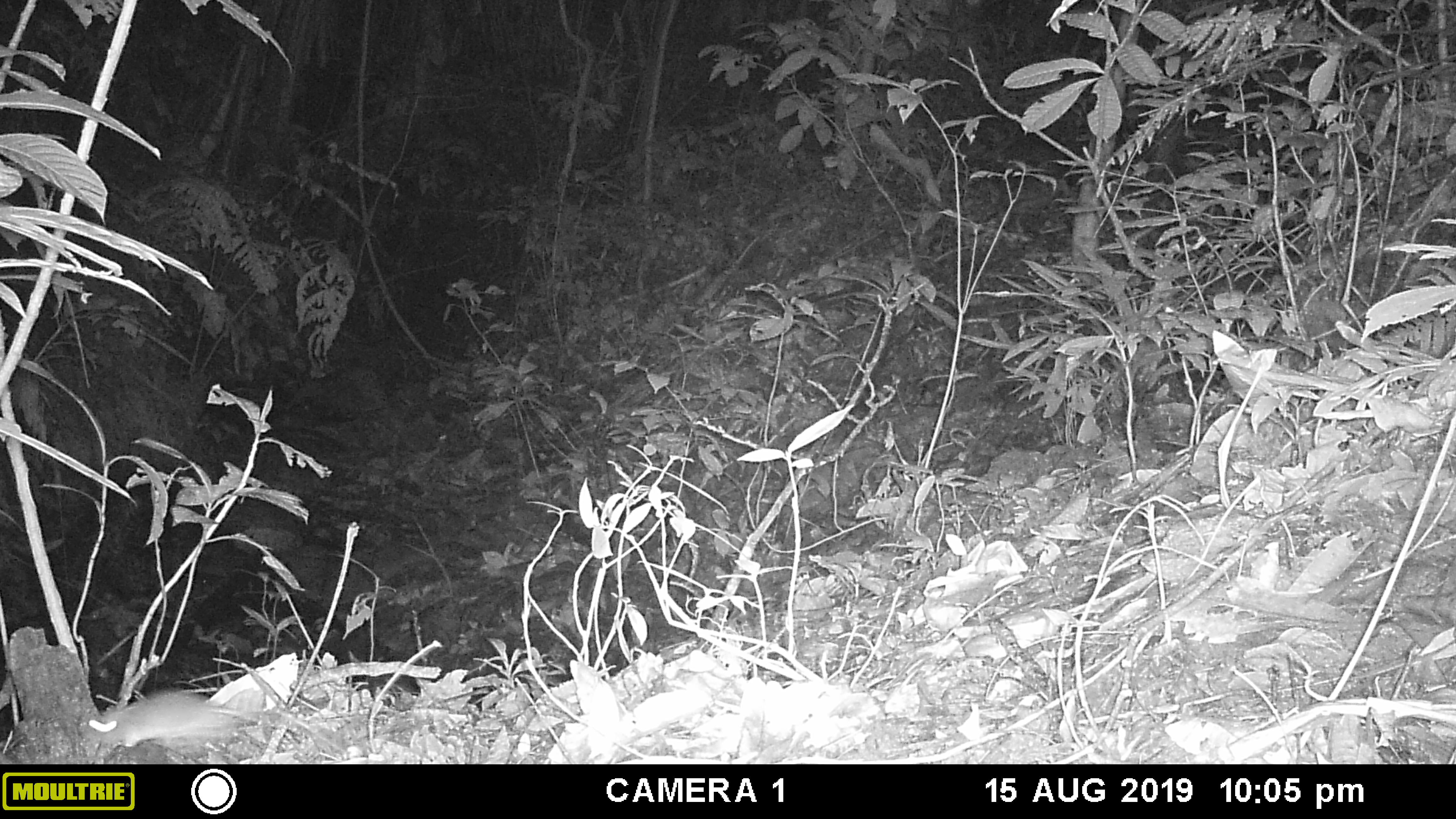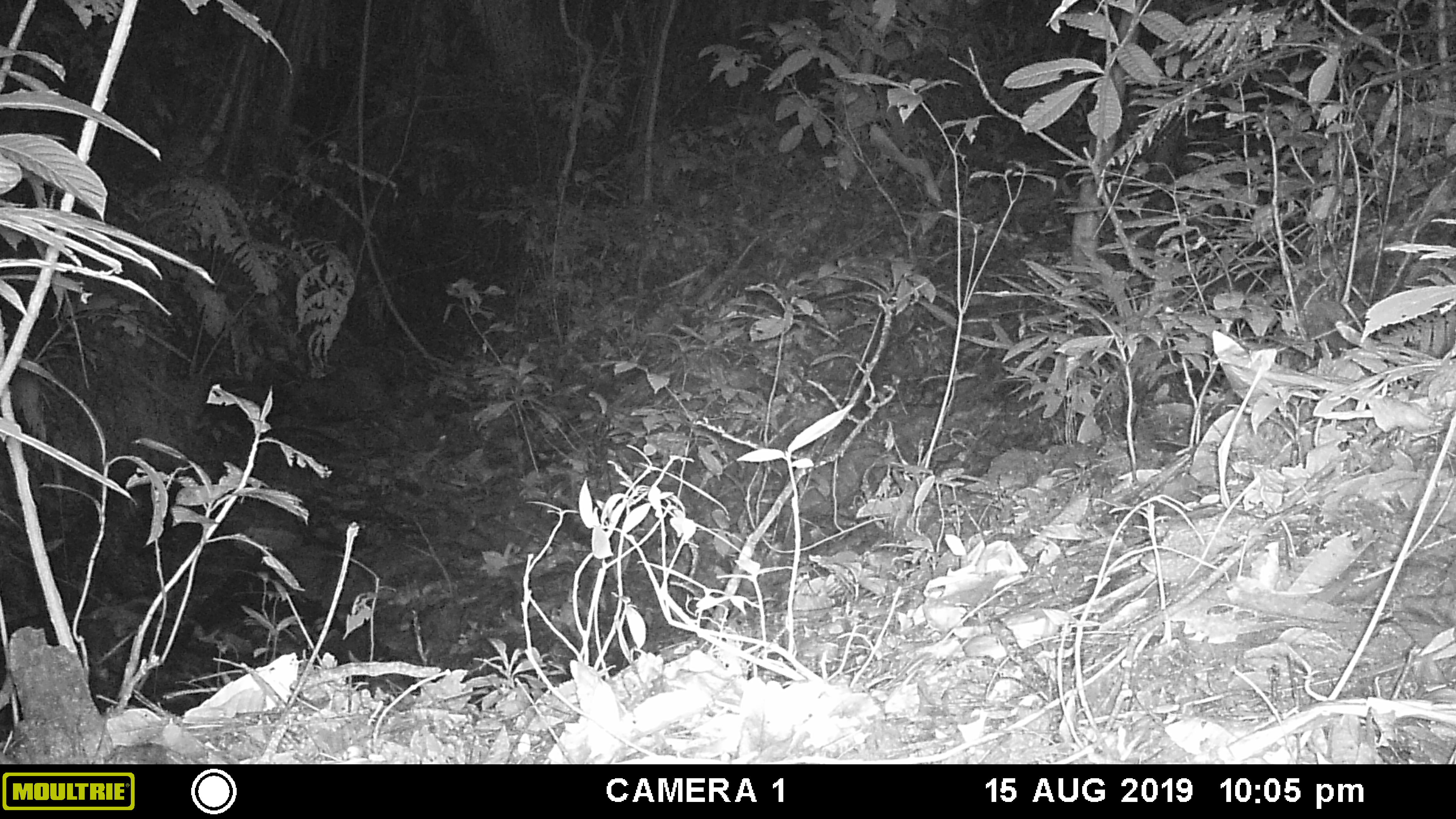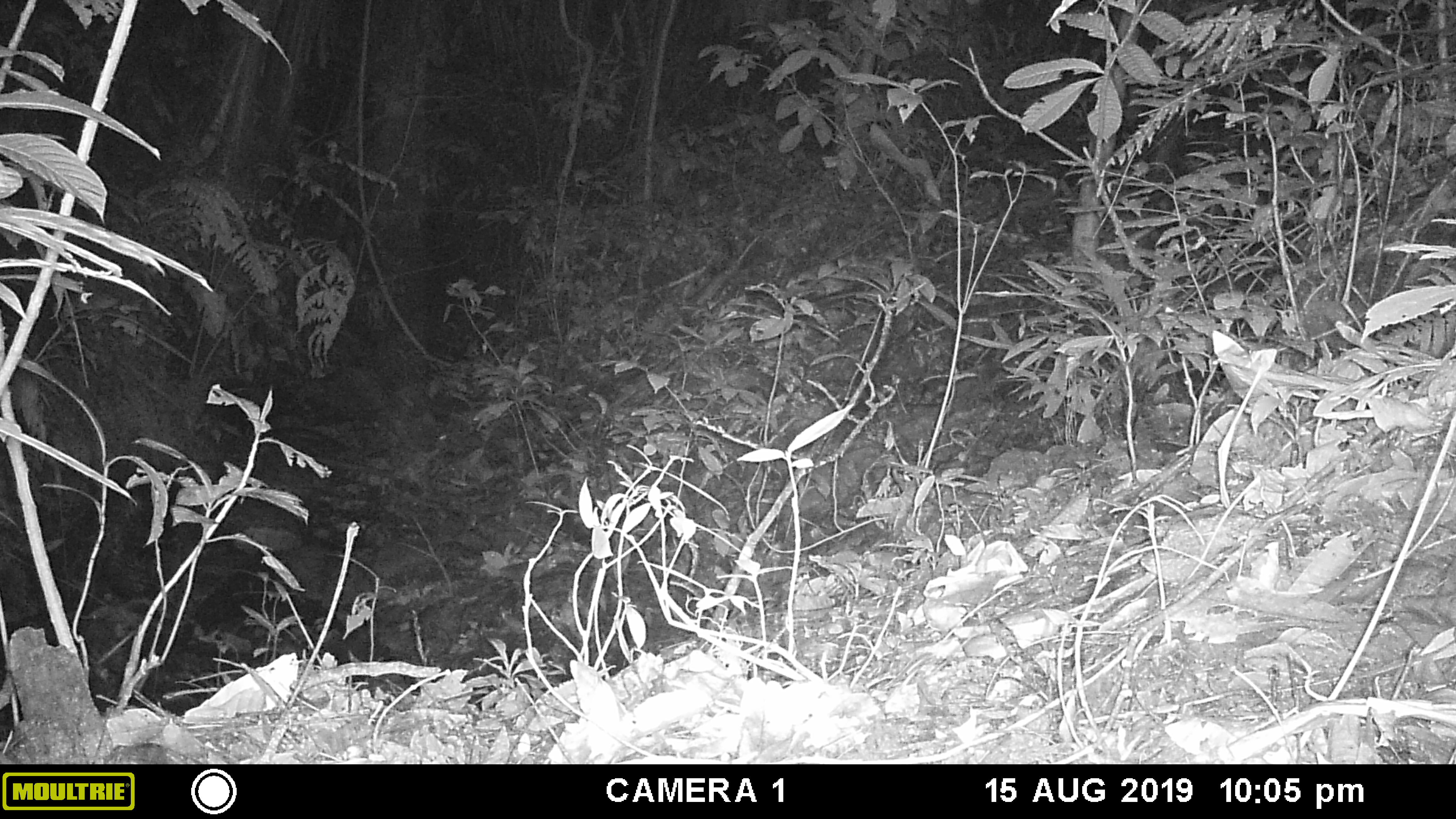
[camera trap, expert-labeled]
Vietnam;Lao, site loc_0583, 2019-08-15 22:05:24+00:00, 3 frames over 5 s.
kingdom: Animalia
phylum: Chordata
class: Mammalia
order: Rodentia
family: Muridae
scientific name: Muridae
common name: old-world mice and rats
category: unidentified murid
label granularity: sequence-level